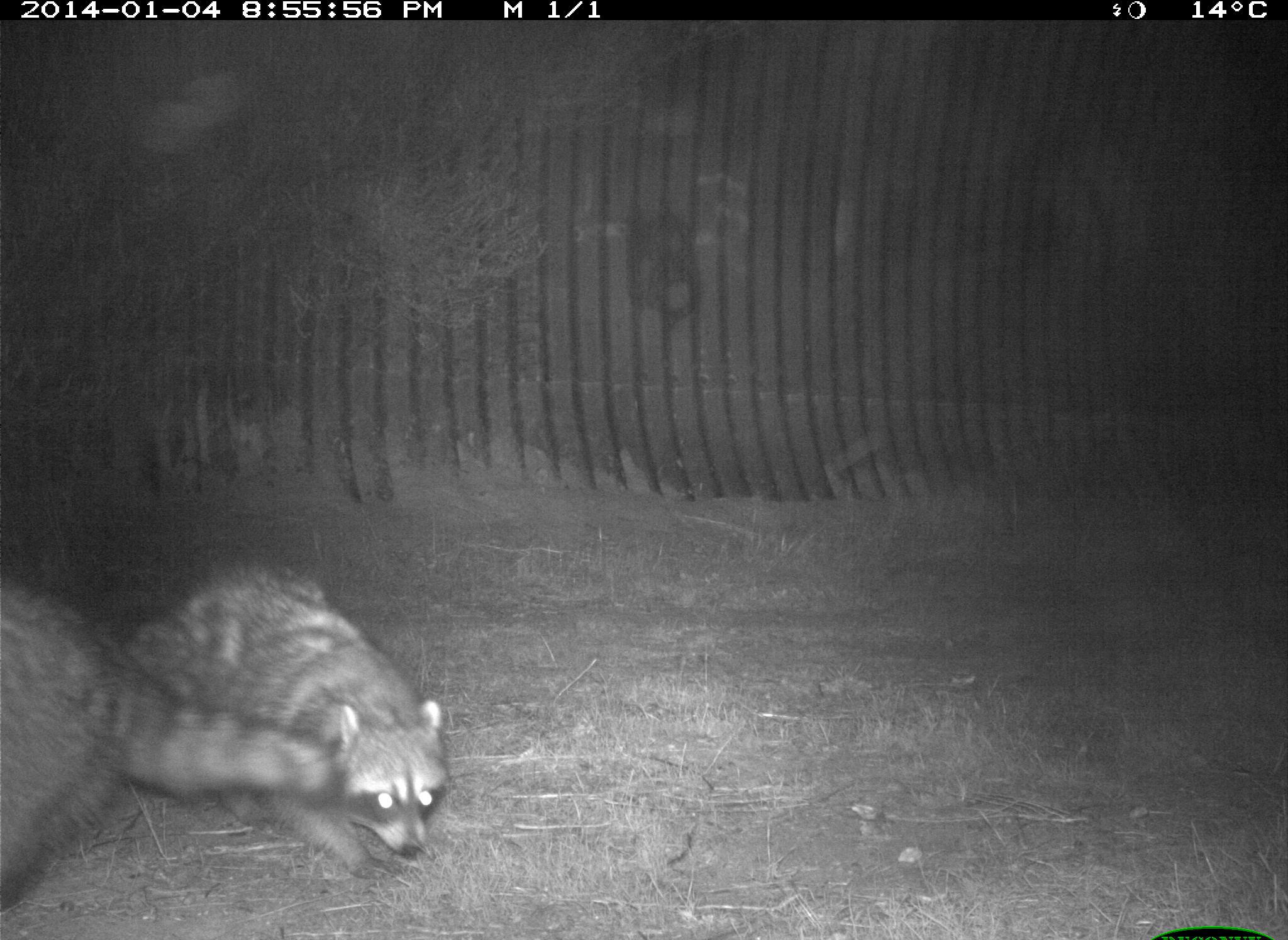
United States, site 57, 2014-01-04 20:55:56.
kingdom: Animalia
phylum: Chordata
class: Mammalia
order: Carnivora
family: Procyonidae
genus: Procyon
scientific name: Procyon lotor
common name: raccoon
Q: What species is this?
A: Raccoon (Procyon lotor).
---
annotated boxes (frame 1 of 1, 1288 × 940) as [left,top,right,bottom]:
raccoon: [0,569,339,909]; [106,557,454,878]